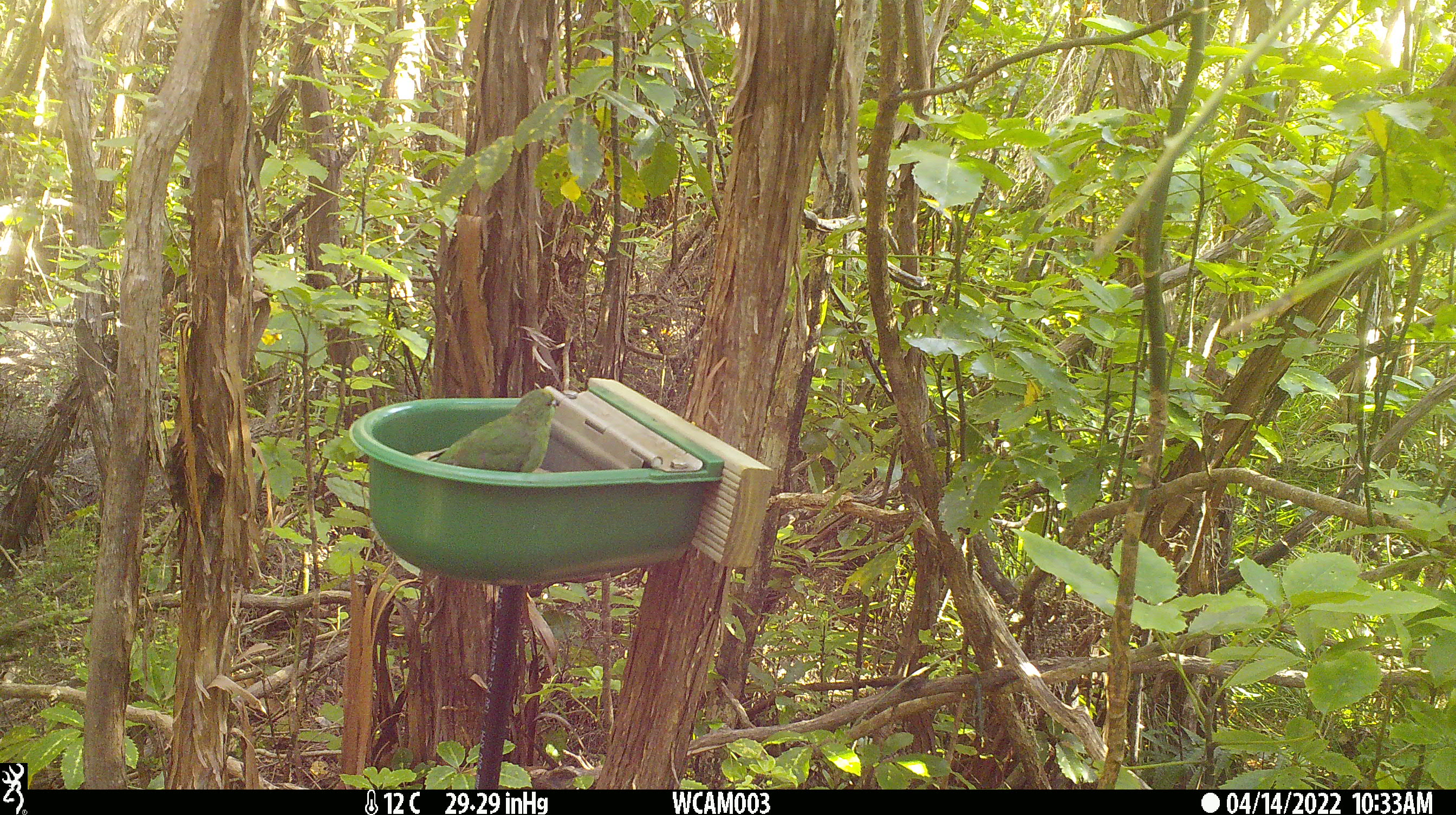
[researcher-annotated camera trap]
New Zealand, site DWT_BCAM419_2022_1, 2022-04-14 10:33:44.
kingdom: Animalia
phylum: Chordata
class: Aves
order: Psittaciformes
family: Psittaculidae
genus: Cyanoramphus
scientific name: Cyanoramphus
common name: parakeet